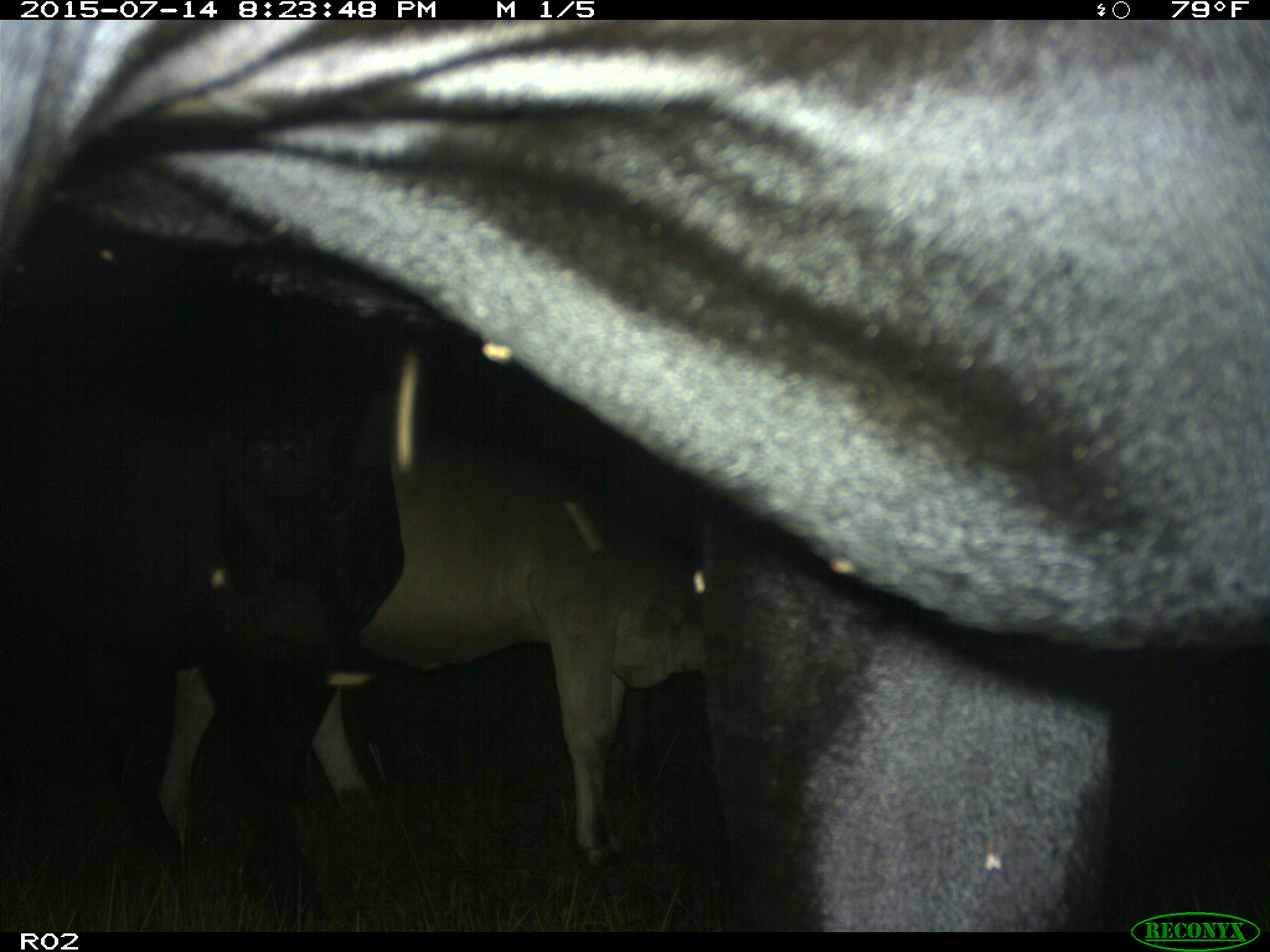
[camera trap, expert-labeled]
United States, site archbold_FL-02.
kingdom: Animalia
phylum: Chordata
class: Mammalia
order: Artiodactyla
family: Bovidae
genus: Bos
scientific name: Bos taurus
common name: domestic cow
Bos taurus (domestic cow).